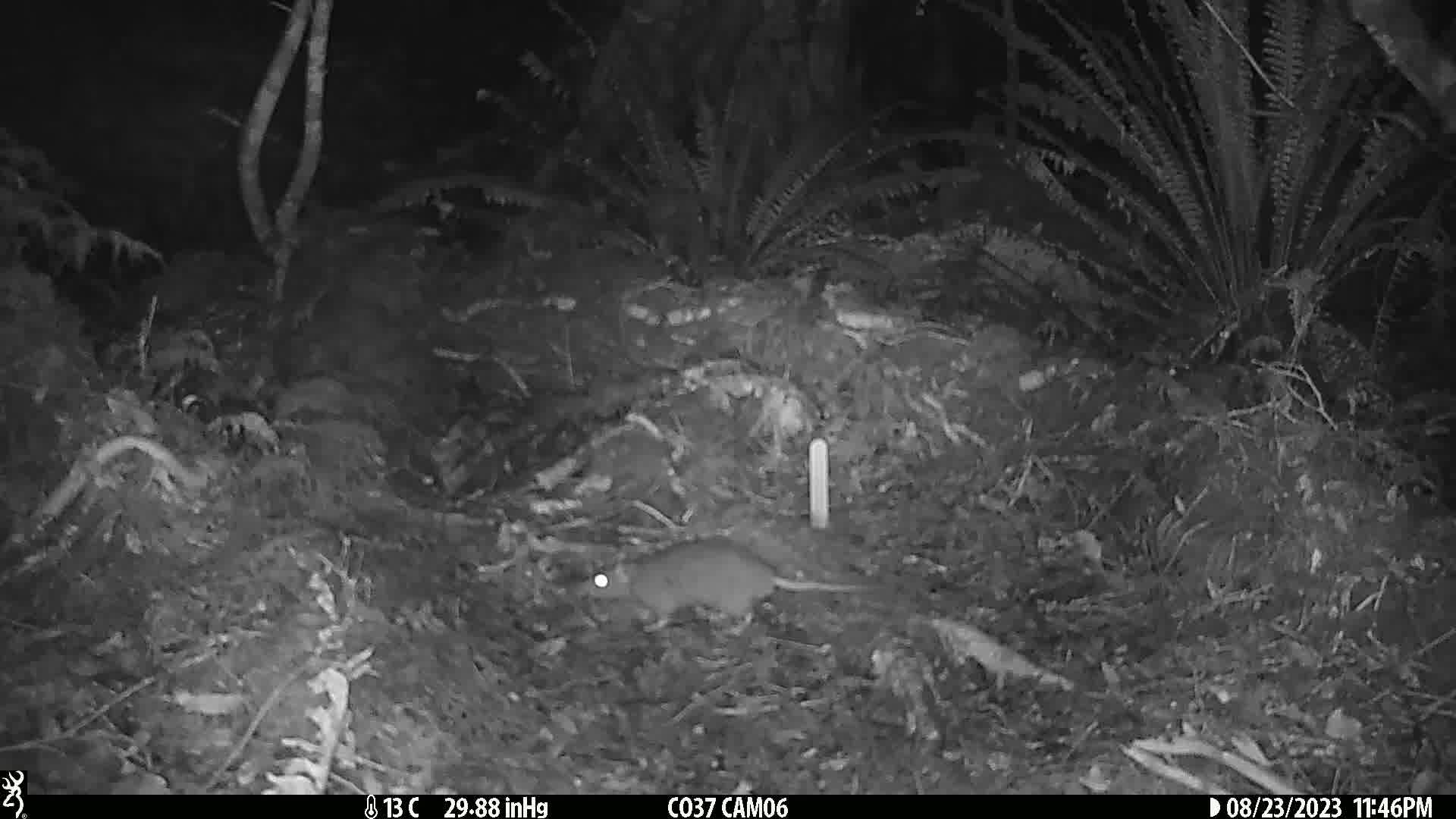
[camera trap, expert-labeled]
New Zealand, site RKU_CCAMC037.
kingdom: Animalia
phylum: Chordata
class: Mammalia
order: Rodentia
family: Muridae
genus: Rattus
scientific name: Rattus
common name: rat